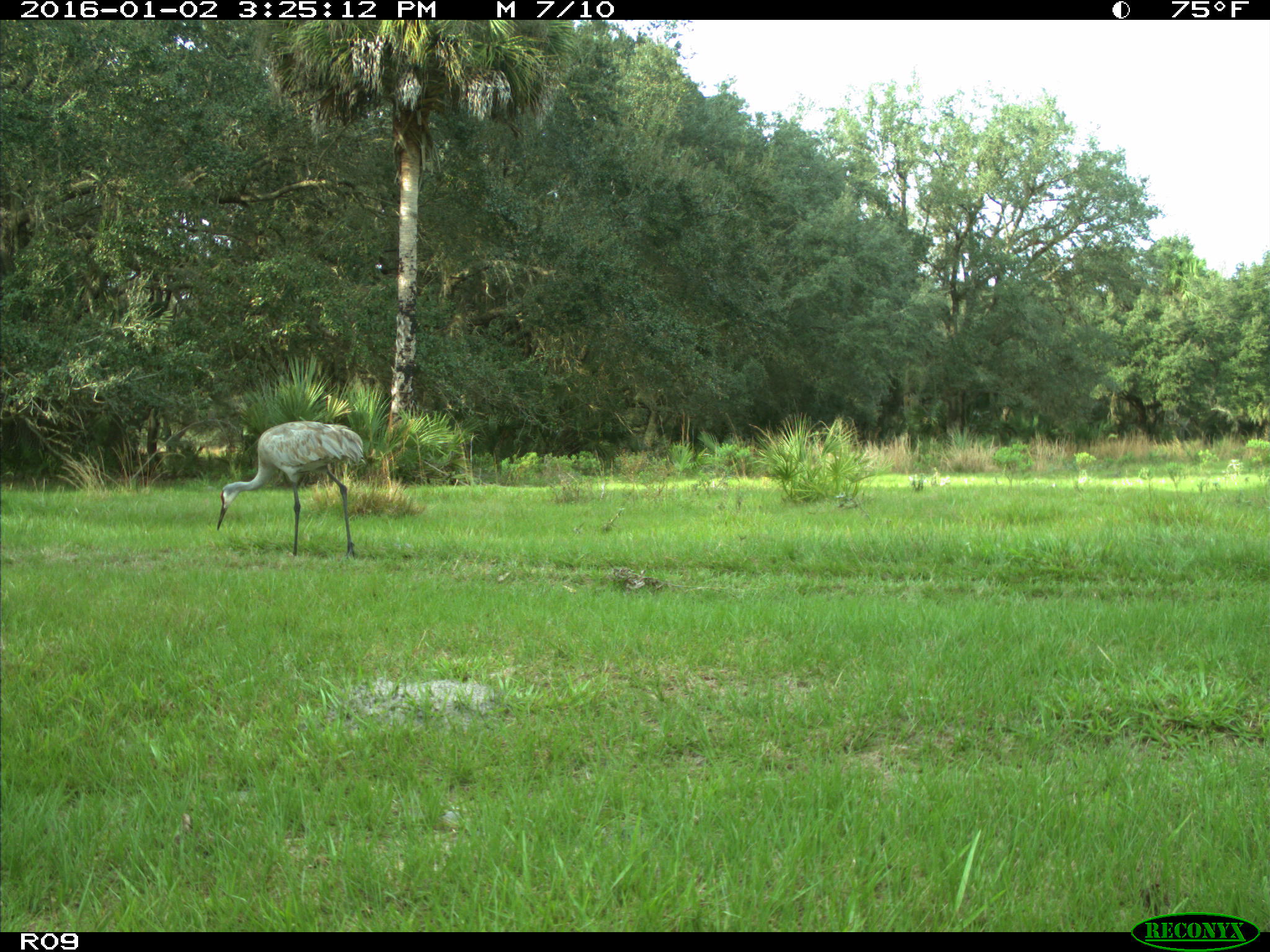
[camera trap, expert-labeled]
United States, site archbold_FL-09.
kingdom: Animalia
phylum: Chordata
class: Aves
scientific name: Aves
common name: birds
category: unidentified bird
Unidentified bird (birds) (Aves).